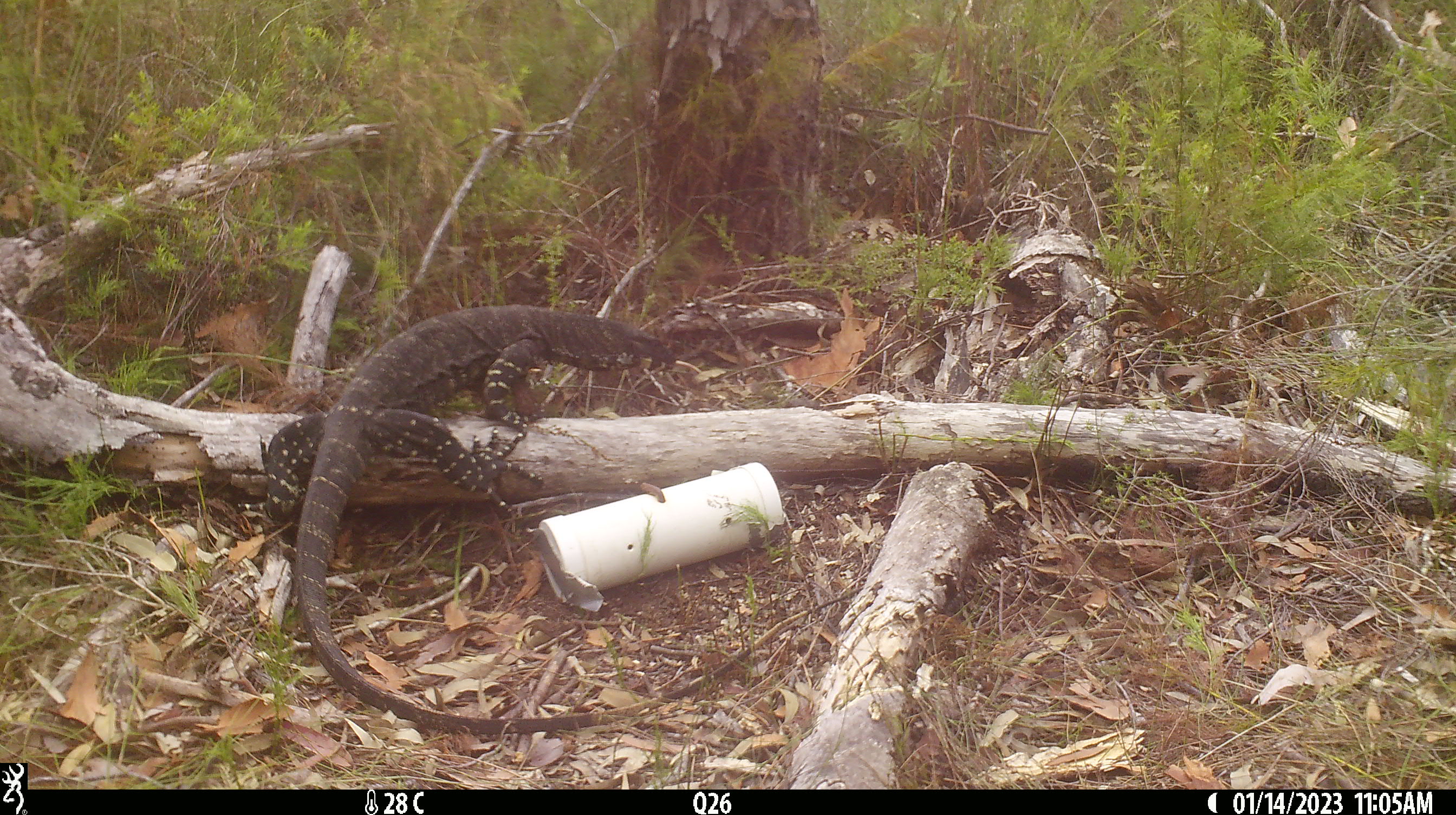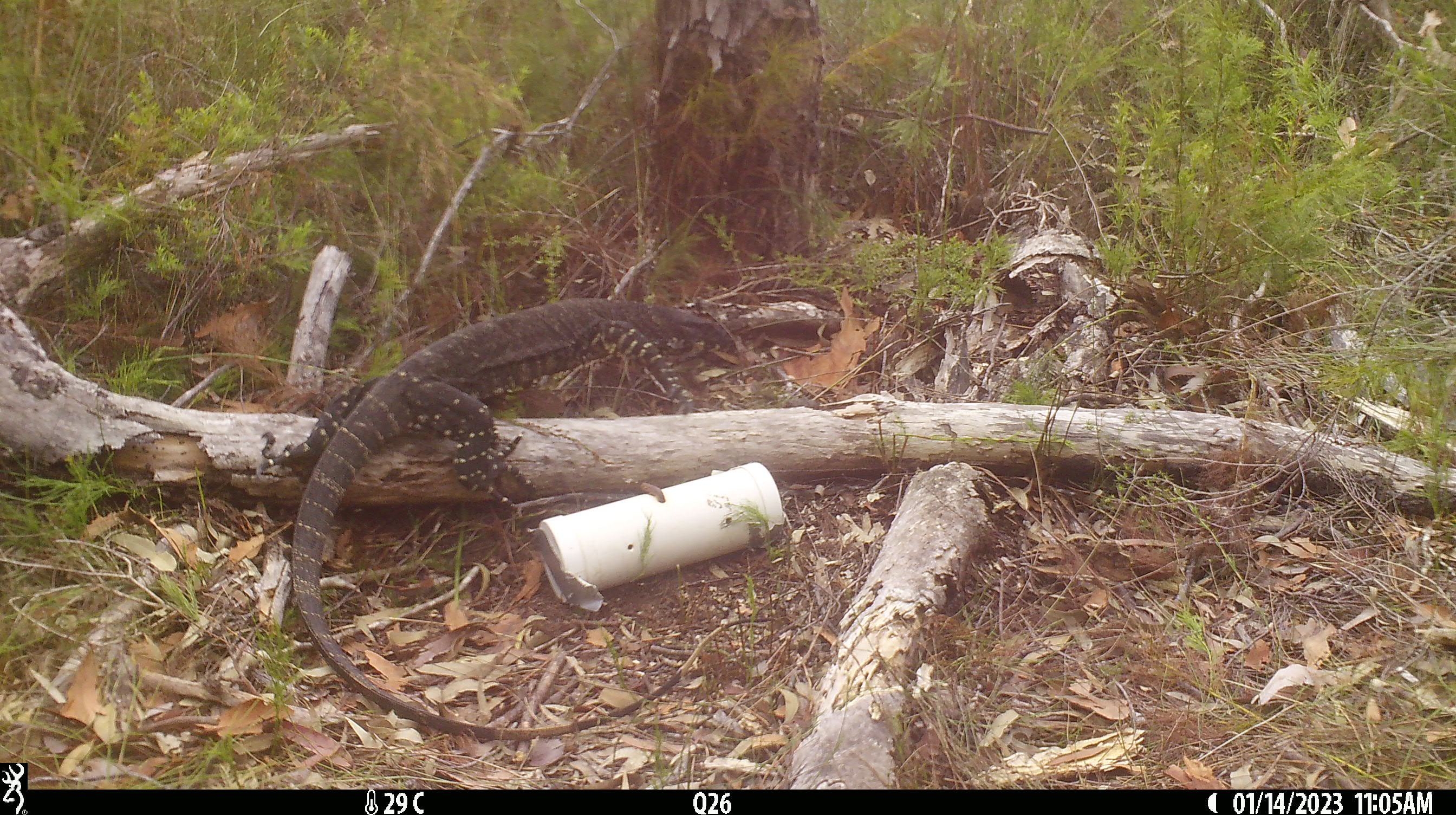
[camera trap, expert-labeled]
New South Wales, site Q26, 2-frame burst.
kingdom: Animalia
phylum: Chordata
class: Reptilia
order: Squamata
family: Varanidae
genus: Varanus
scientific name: Varanus varius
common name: lace monitor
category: goanna